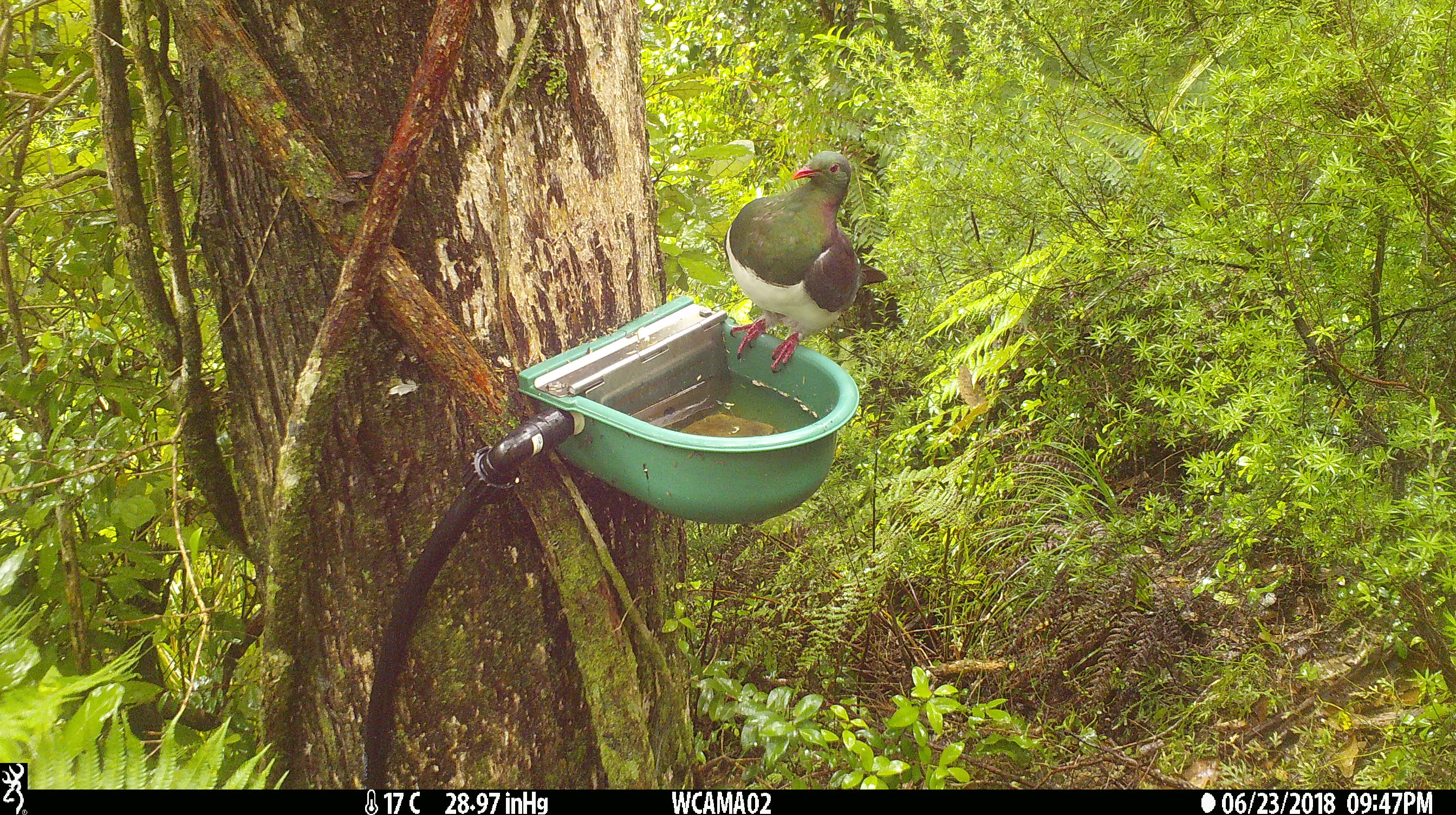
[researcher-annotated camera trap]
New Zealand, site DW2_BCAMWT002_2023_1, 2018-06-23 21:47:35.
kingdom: Animalia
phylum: Chordata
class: Aves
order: Columbiformes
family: Columbidae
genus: Hemiphaga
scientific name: Hemiphaga novaeseelandiae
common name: new zealand pigeon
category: kereru